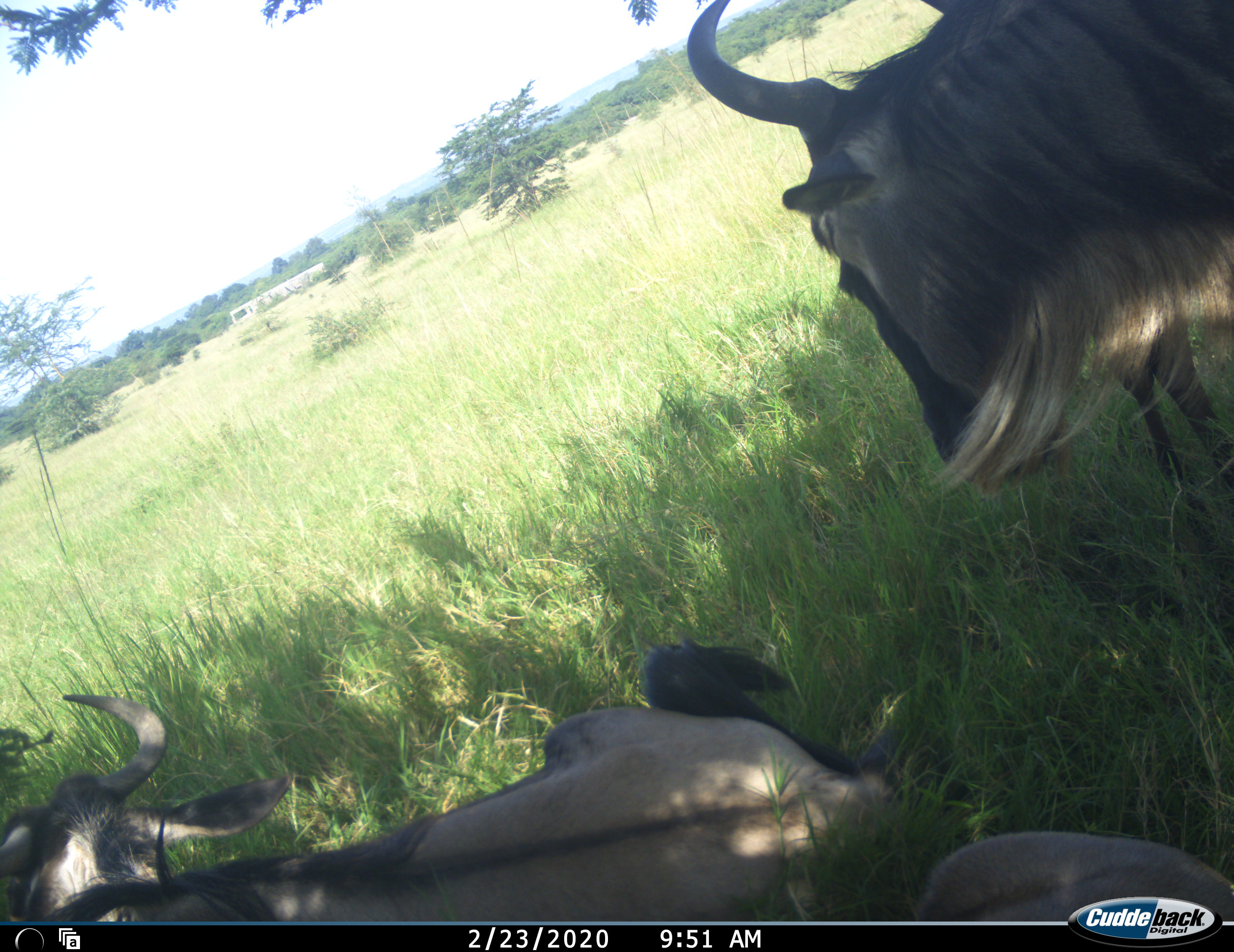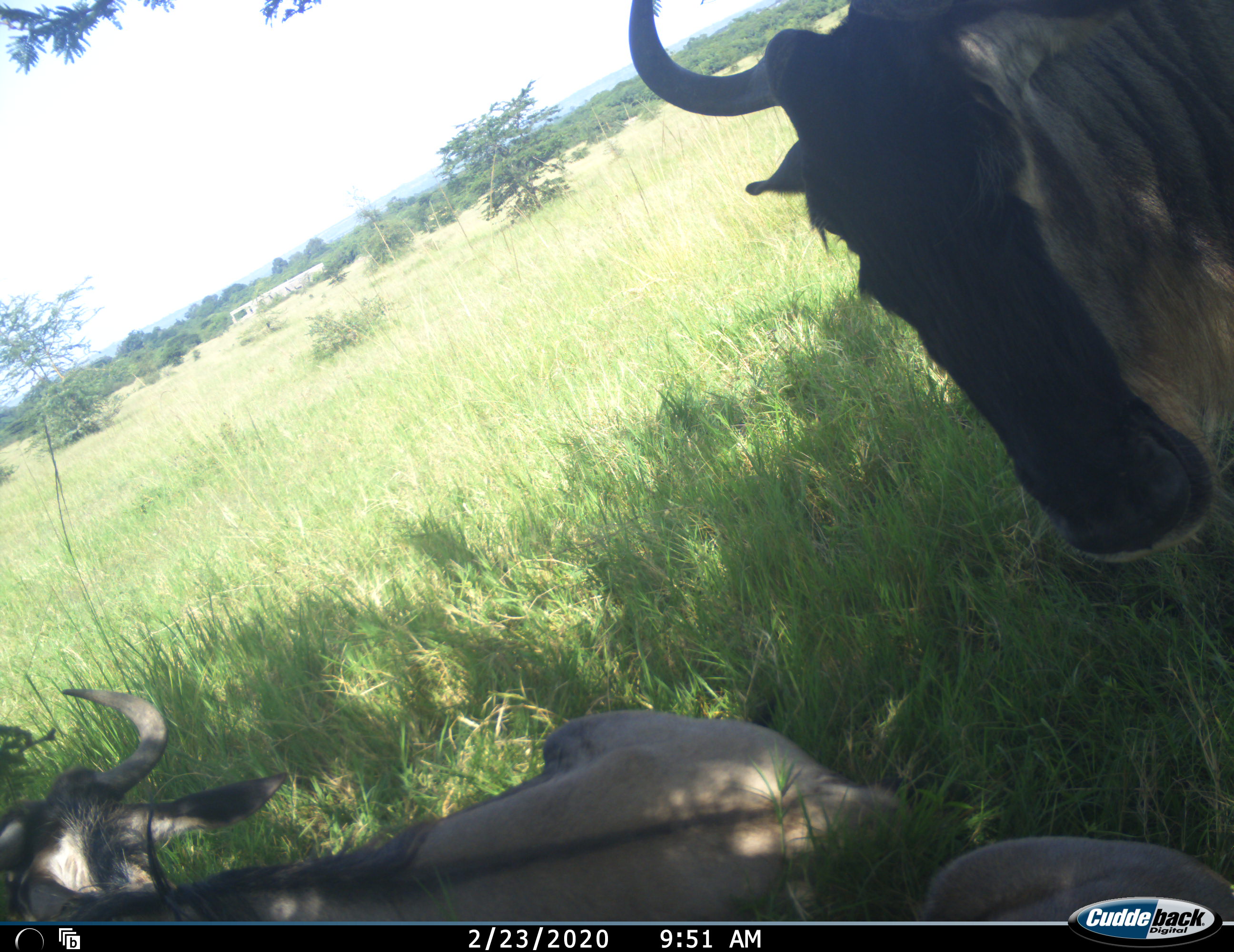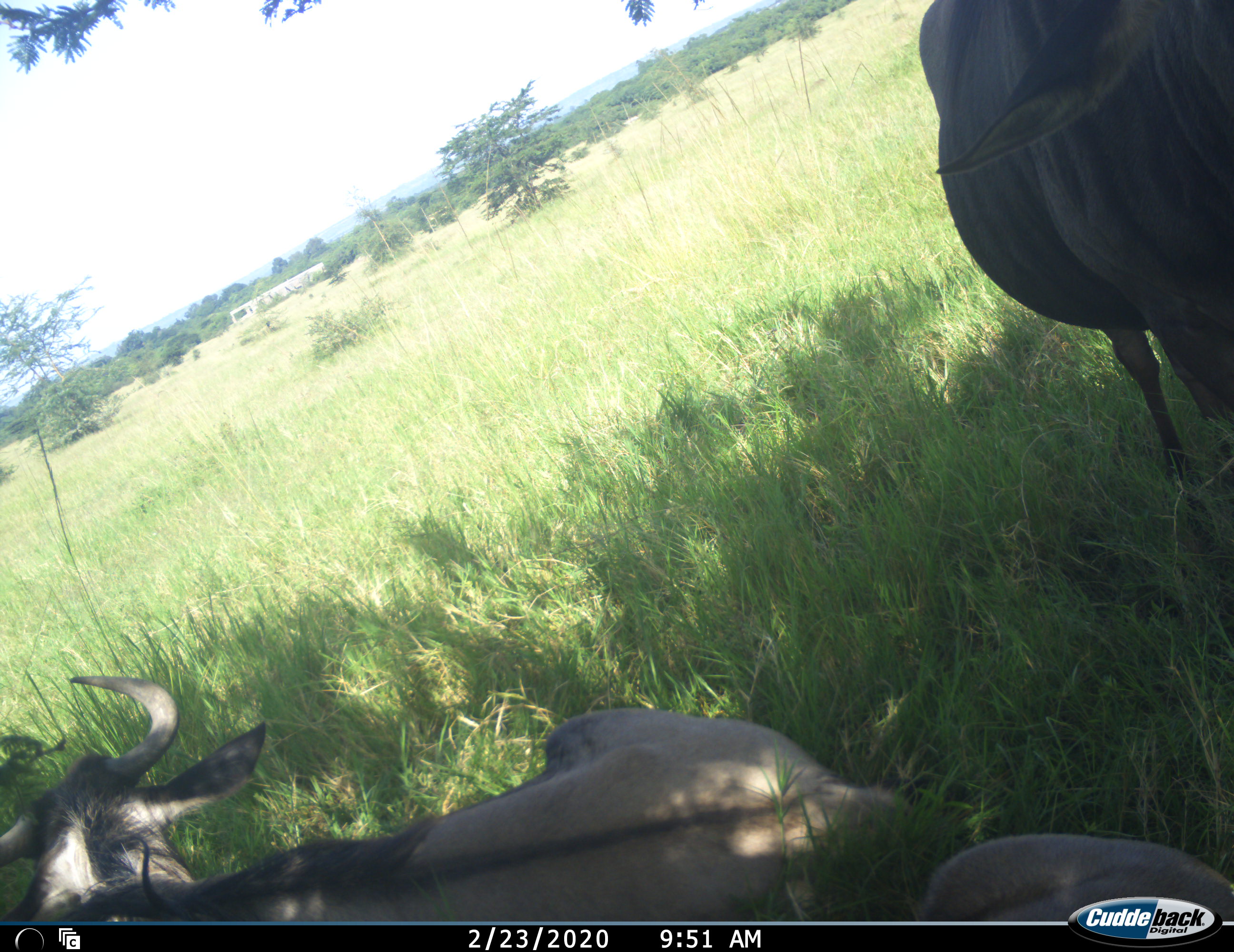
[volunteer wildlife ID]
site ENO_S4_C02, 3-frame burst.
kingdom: Animalia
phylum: Chordata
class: Mammalia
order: Artiodactyla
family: Bovidae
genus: Connochaetes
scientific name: Connochaetes taurinus taurinus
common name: blue wildebeest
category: wildebeestblue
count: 3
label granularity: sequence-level